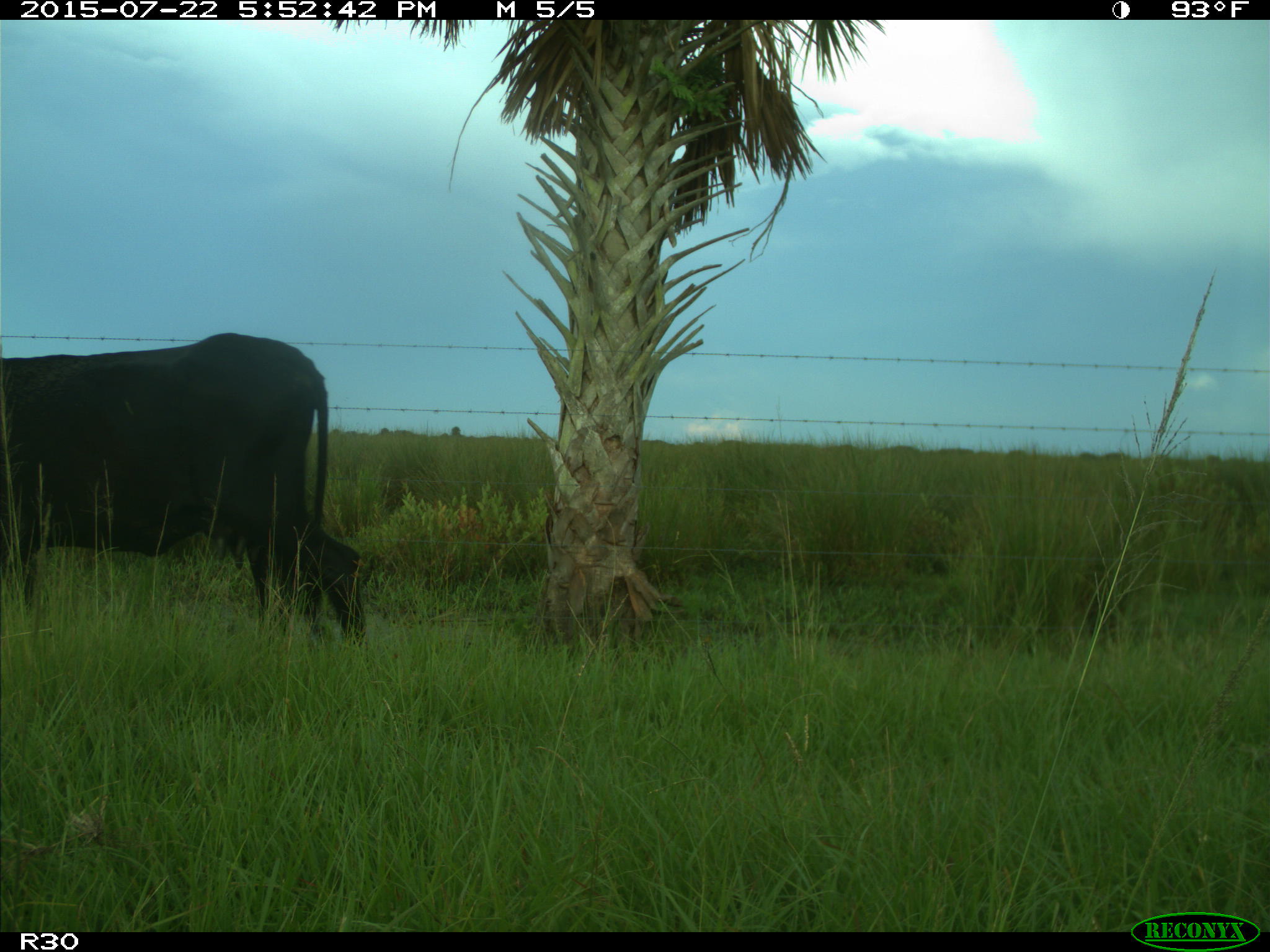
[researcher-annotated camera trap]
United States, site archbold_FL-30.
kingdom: Animalia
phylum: Chordata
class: Mammalia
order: Artiodactyla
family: Bovidae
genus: Bos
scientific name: Bos taurus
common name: domestic cow